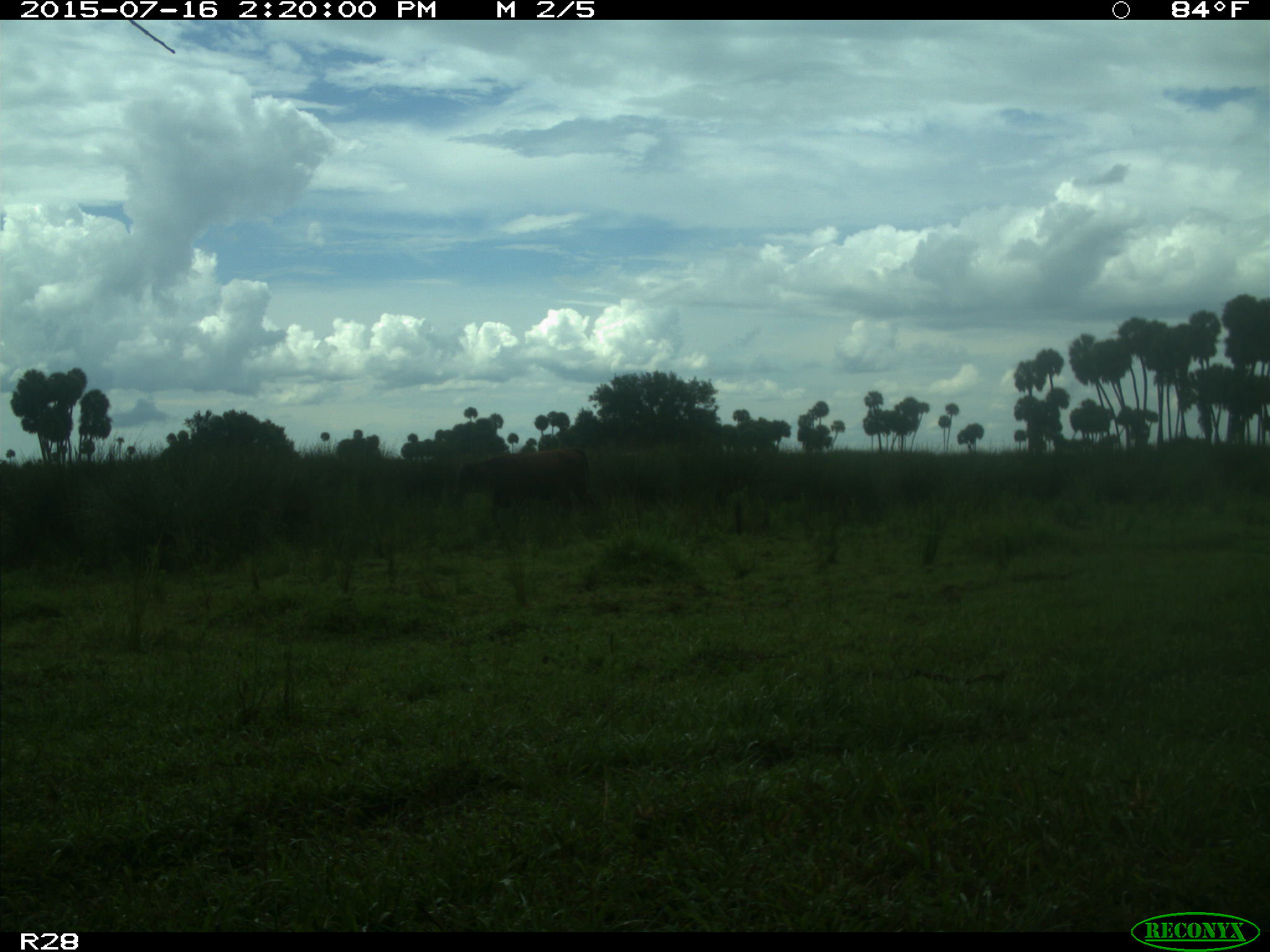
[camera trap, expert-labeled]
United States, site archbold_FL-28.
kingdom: Animalia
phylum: Chordata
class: Mammalia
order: Artiodactyla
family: Bovidae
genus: Bos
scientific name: Bos taurus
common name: domestic cow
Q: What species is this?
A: Bos taurus (domestic cow).